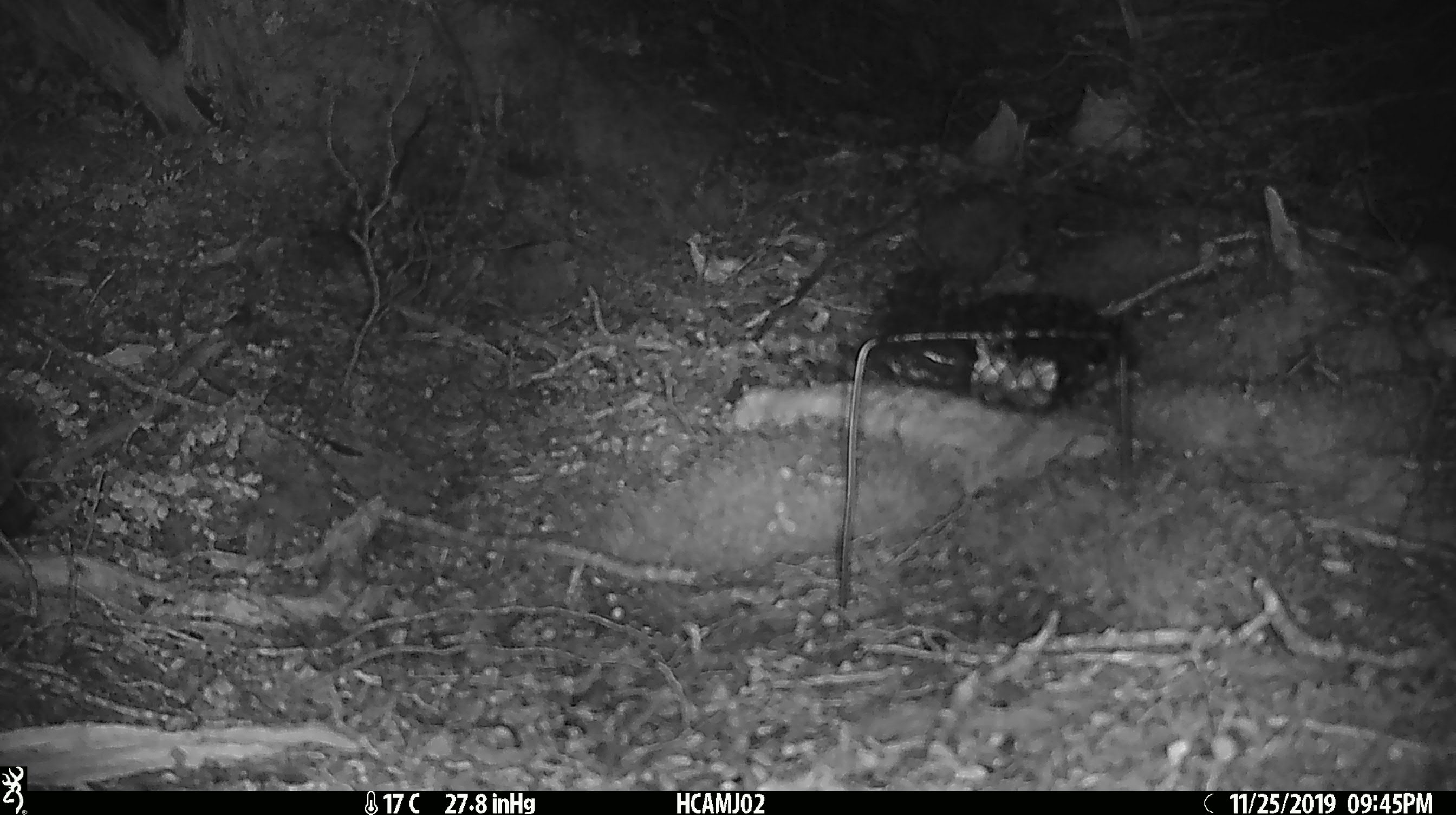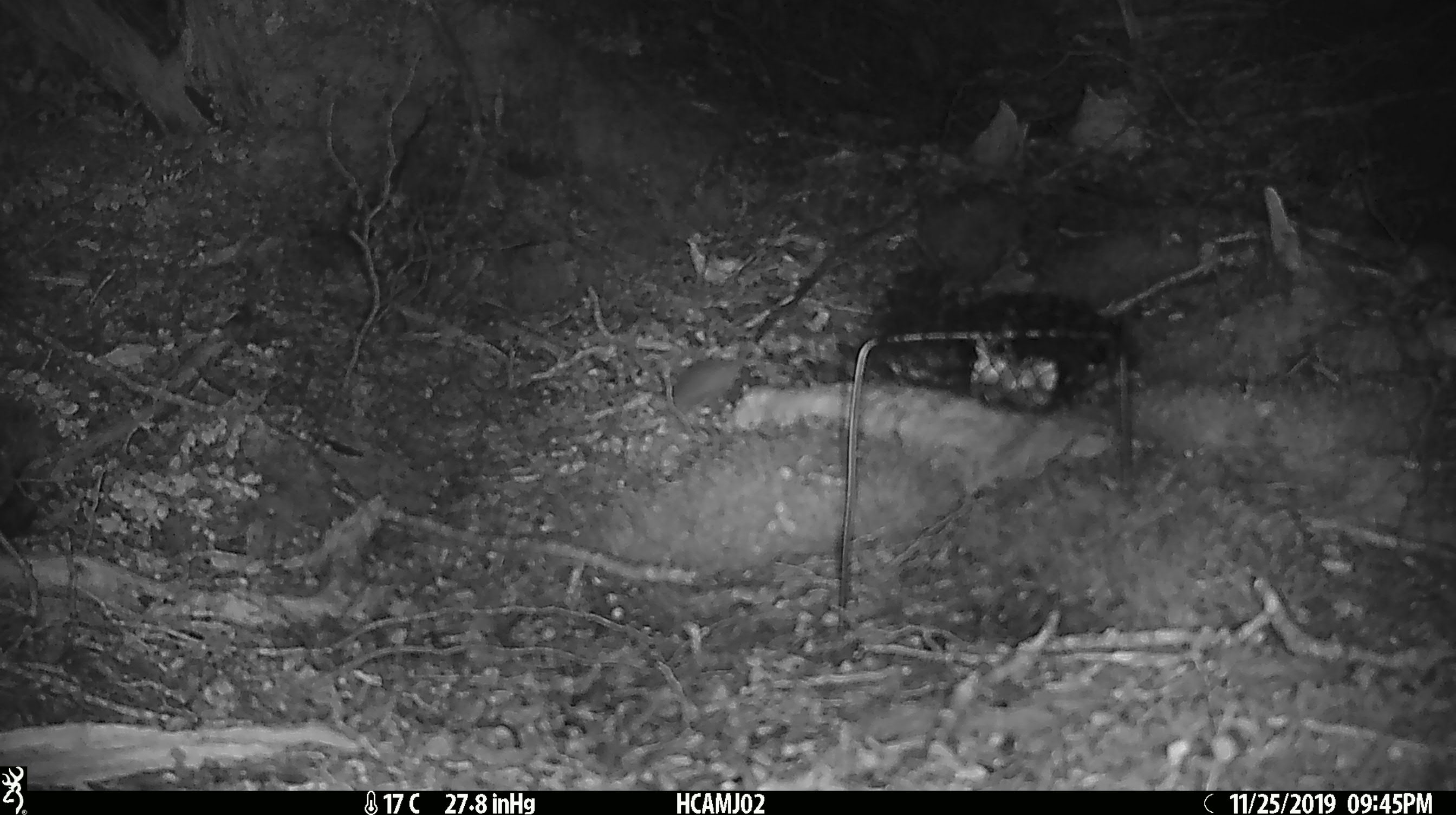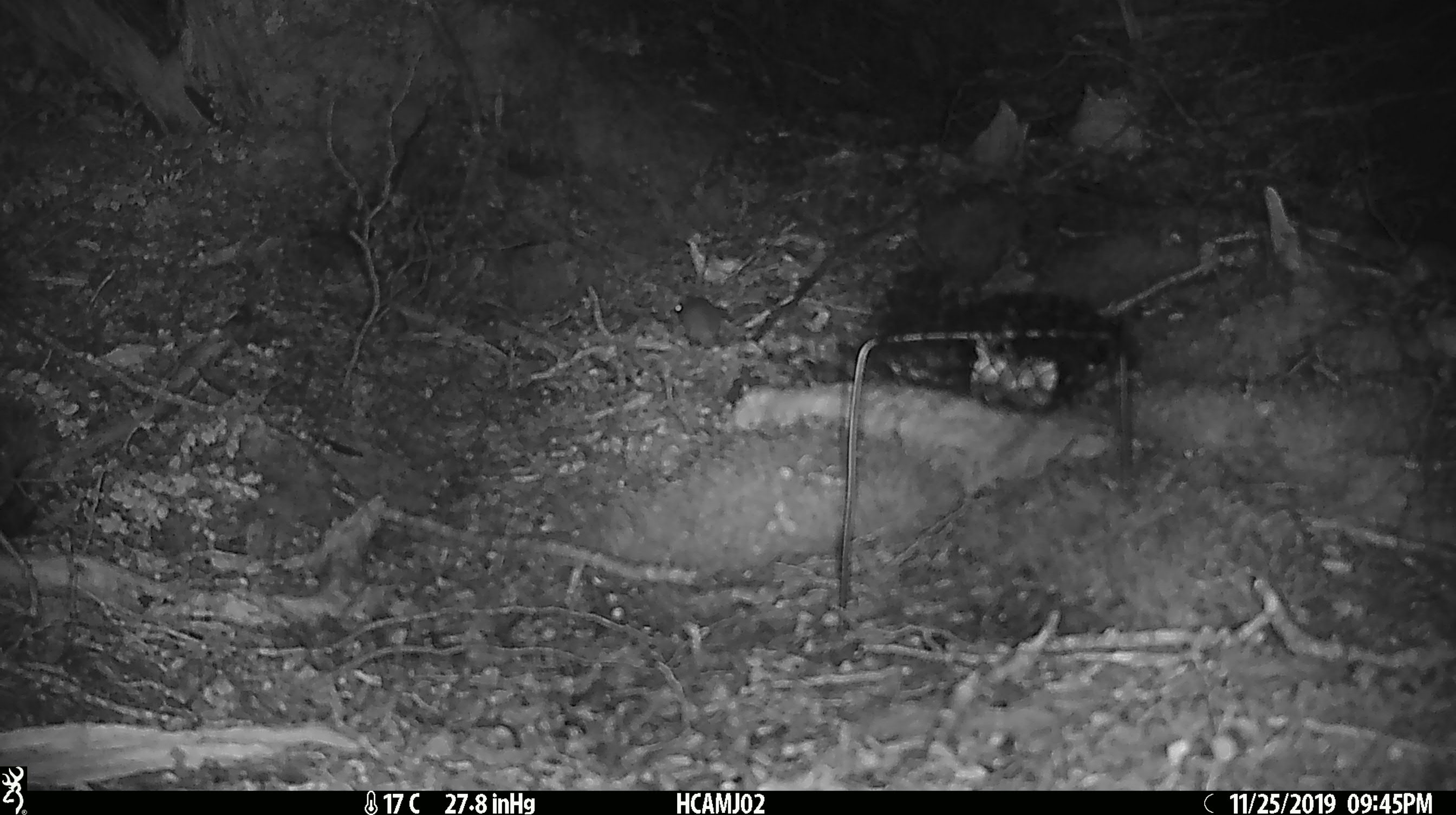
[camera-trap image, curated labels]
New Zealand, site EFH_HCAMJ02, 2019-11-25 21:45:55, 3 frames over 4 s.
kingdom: Animalia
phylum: Chordata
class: Mammalia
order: Rodentia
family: Muridae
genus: Mus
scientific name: Mus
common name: mouse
Mouse (Mus).